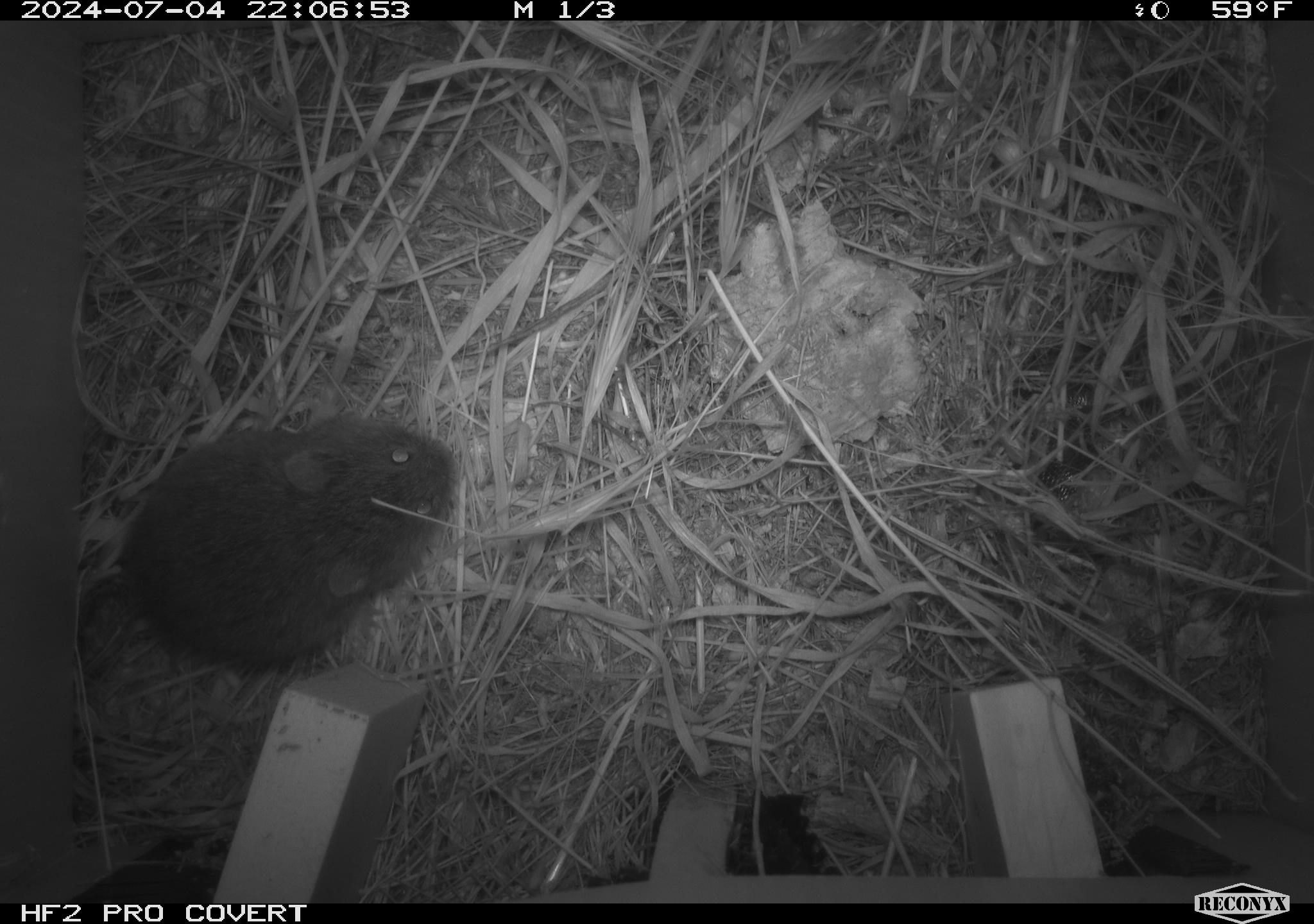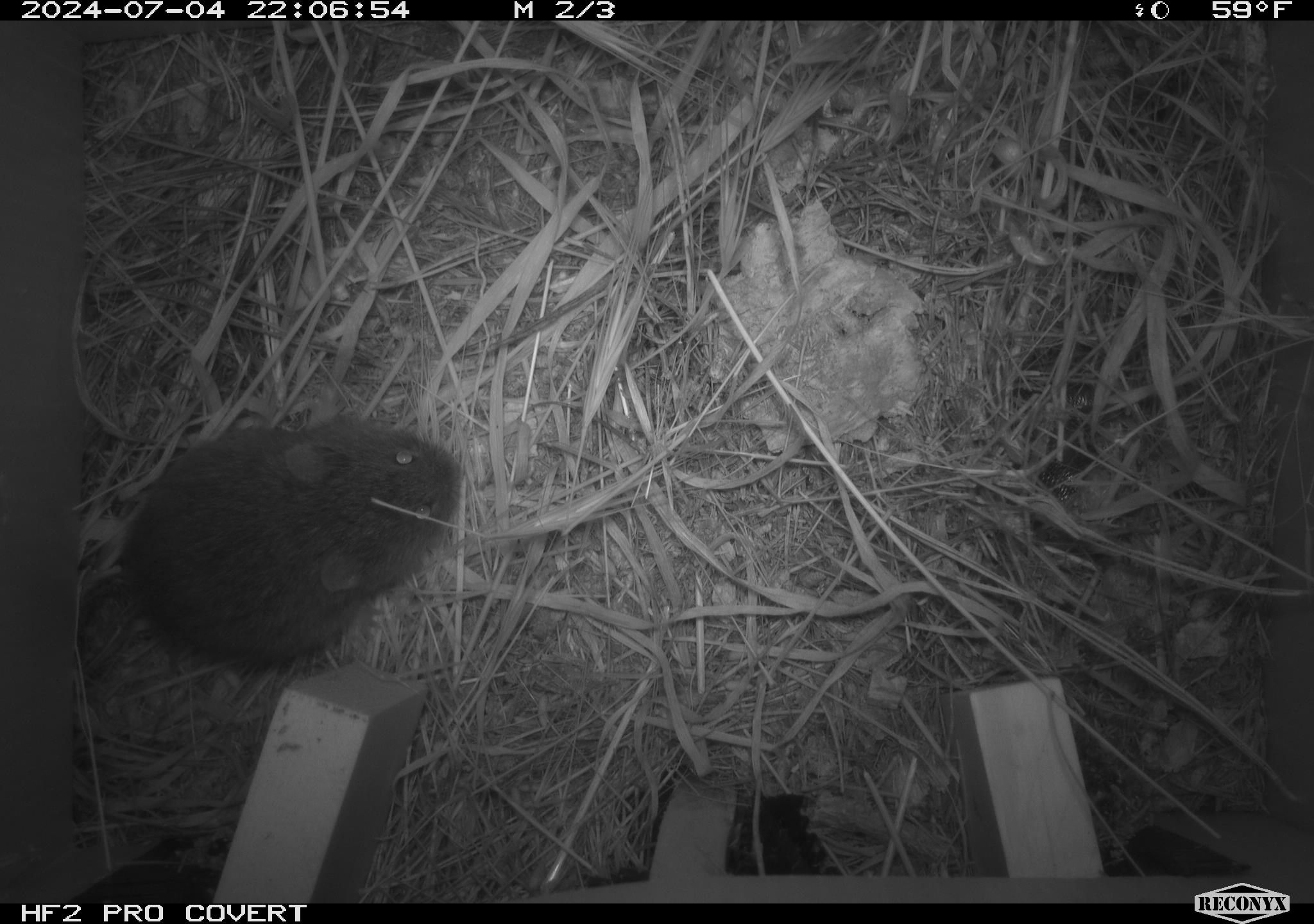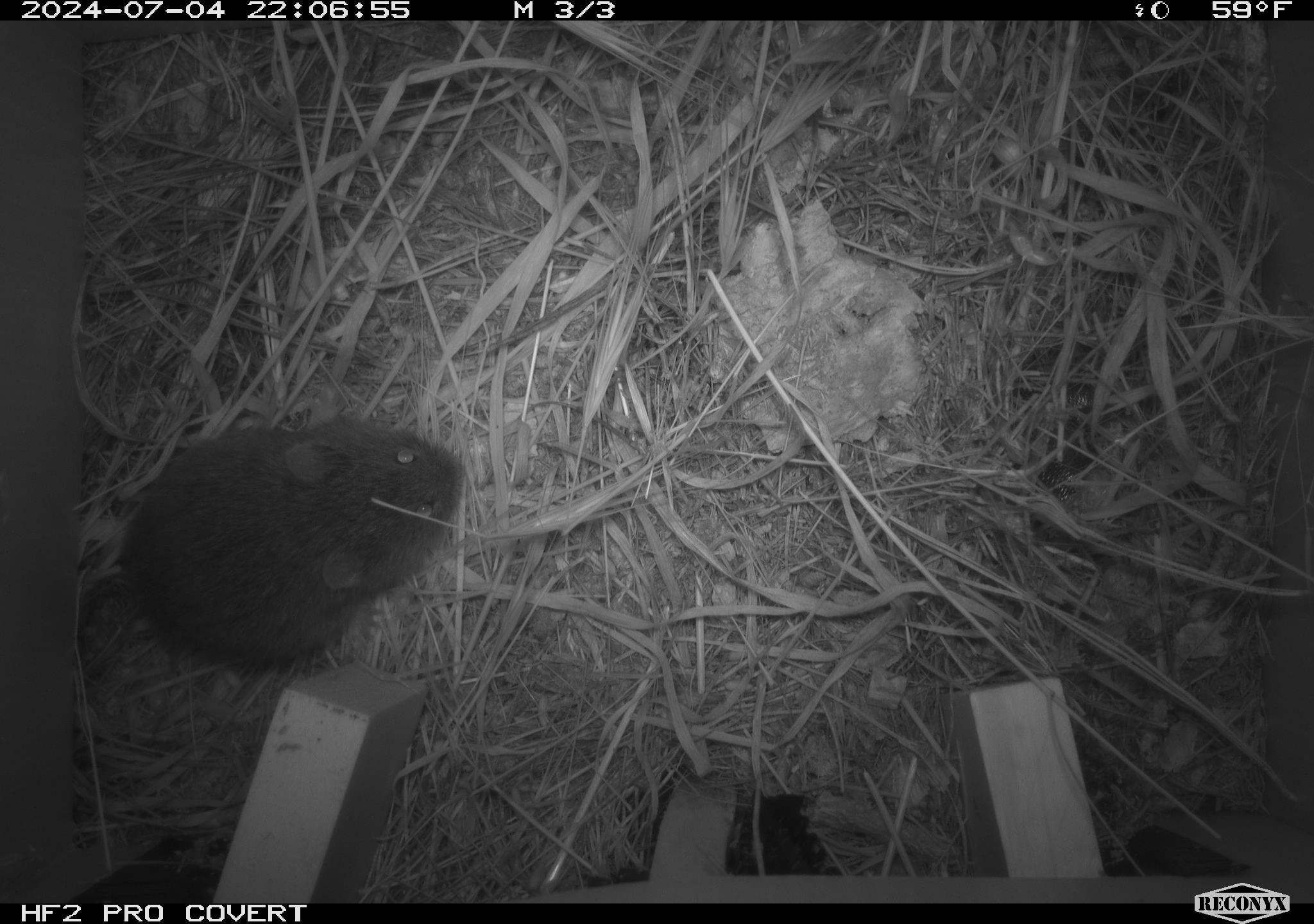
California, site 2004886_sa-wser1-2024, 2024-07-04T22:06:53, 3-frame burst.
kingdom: Animalia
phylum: Chordata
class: Mammalia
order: Rodentia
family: Cricetidae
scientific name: Arvicolinae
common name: voles, lemmings, and muskrats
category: arvicolinae subfamily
Arvicolinae subfamily (voles, lemmings, and muskrats) (Arvicolinae).